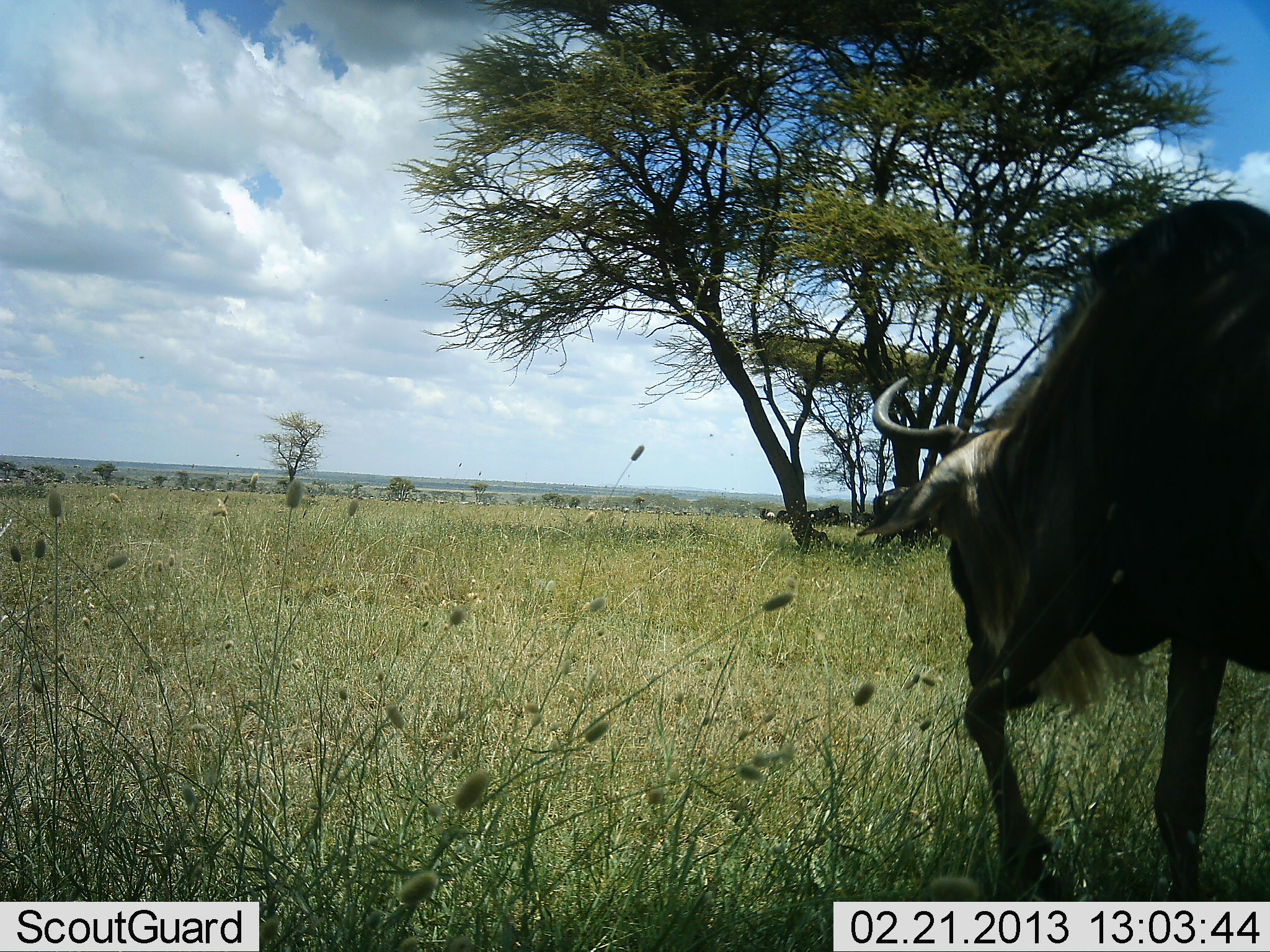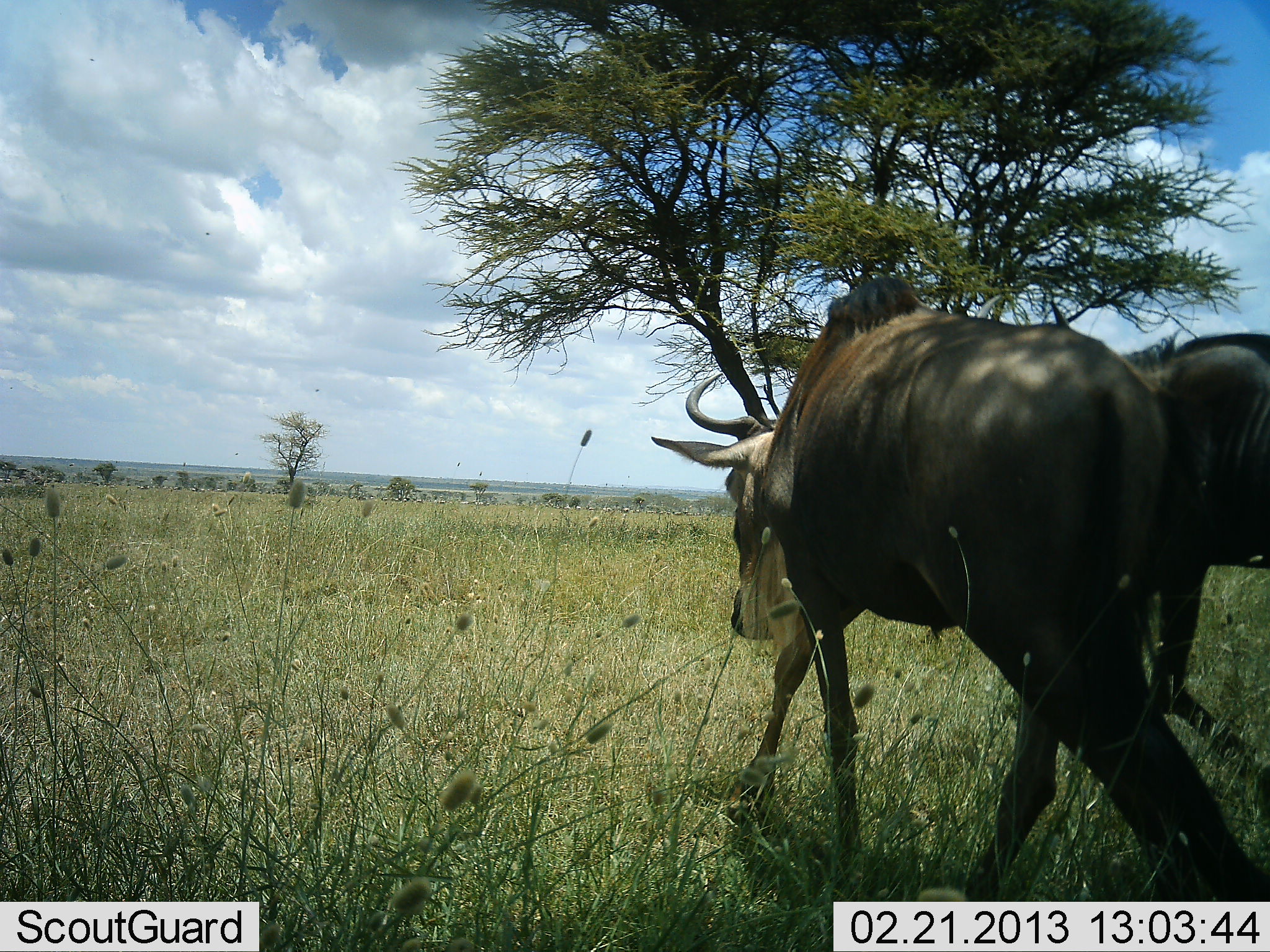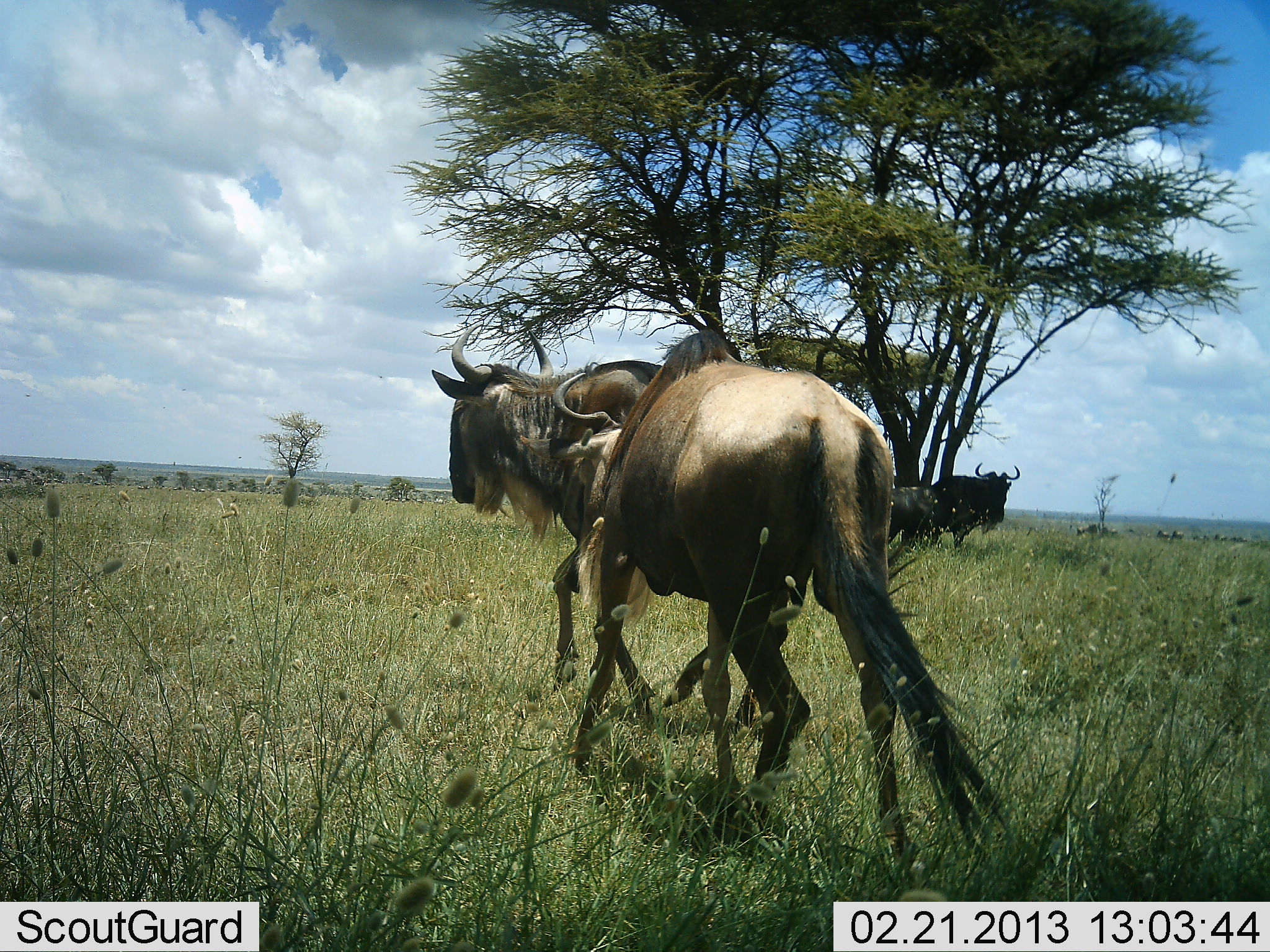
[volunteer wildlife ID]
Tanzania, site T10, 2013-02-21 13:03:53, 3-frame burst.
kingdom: Animalia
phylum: Chordata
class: Mammalia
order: Artiodactyla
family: Bovidae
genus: Connochaetes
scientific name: Connochaetes taurinus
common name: blue wildebeest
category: wildebeest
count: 4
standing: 55%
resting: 9%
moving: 91%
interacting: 5%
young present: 0%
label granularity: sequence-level